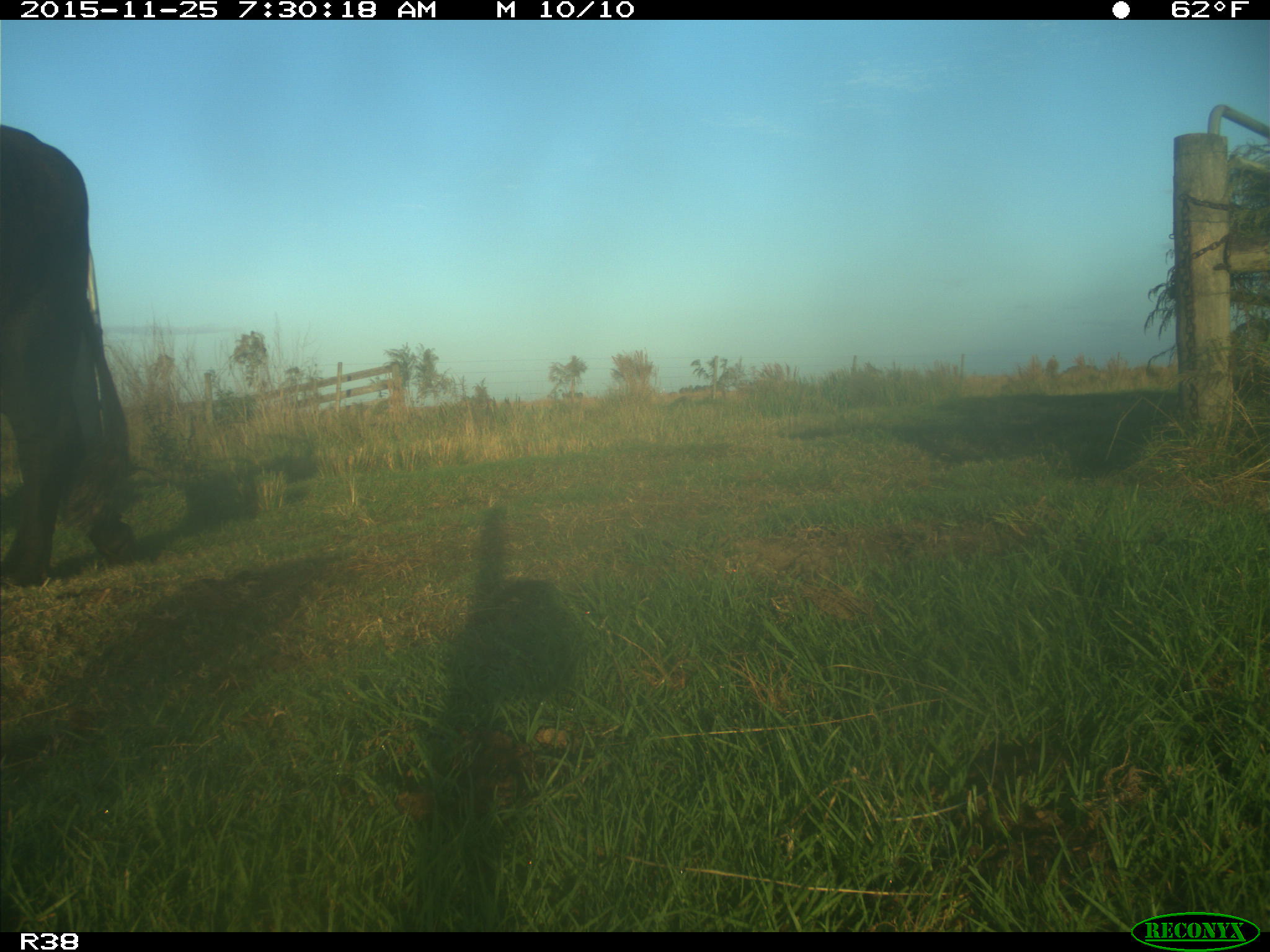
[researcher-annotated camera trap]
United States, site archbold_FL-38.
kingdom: Animalia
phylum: Chordata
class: Mammalia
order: Artiodactyla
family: Bovidae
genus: Bos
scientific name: Bos taurus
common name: domestic cow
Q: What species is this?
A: Bos taurus (domestic cow).